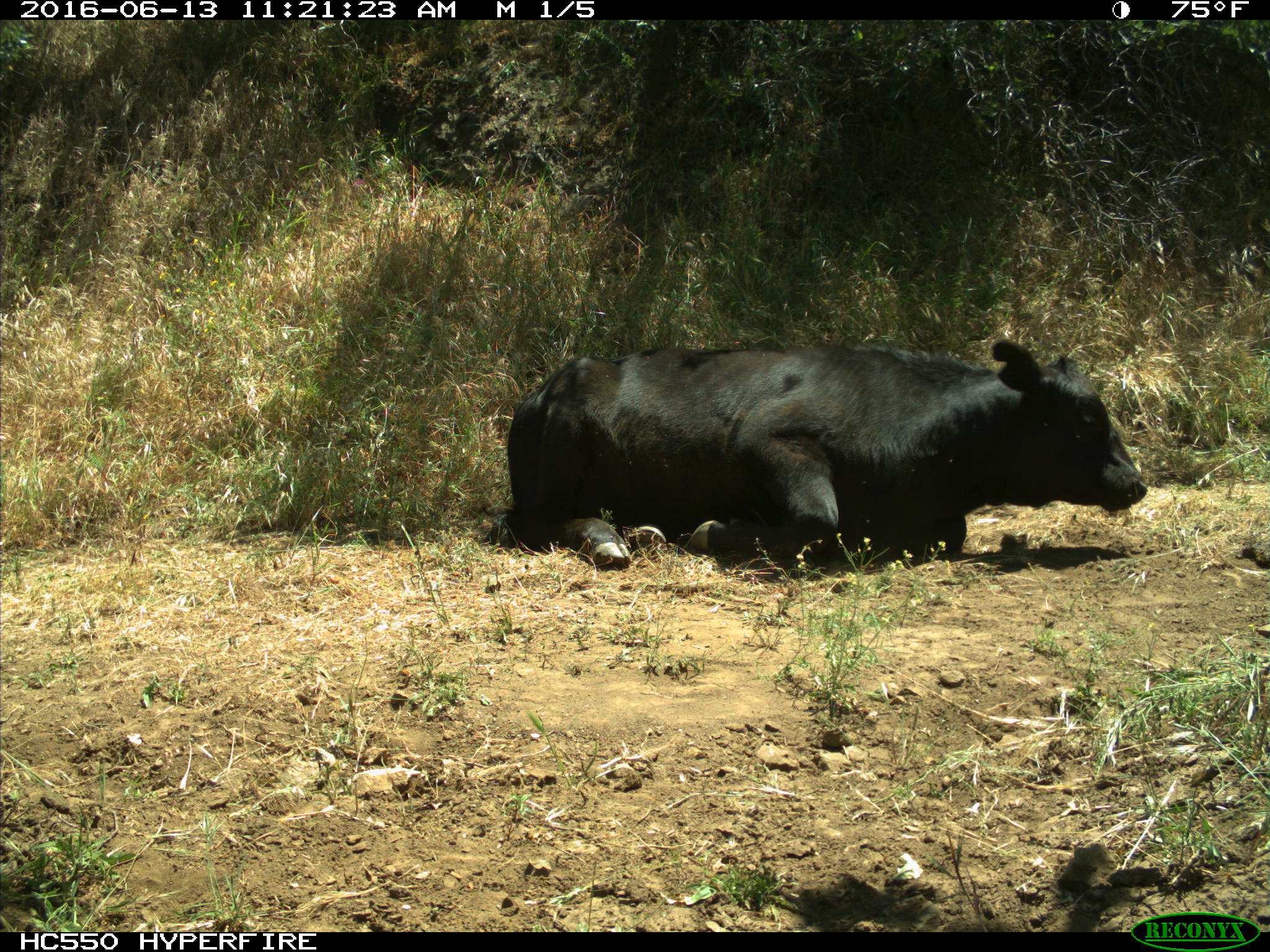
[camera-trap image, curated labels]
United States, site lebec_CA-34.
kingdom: Animalia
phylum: Chordata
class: Mammalia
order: Artiodactyla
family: Bovidae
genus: Bos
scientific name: Bos taurus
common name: domestic cow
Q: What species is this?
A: Bos taurus (domestic cow).